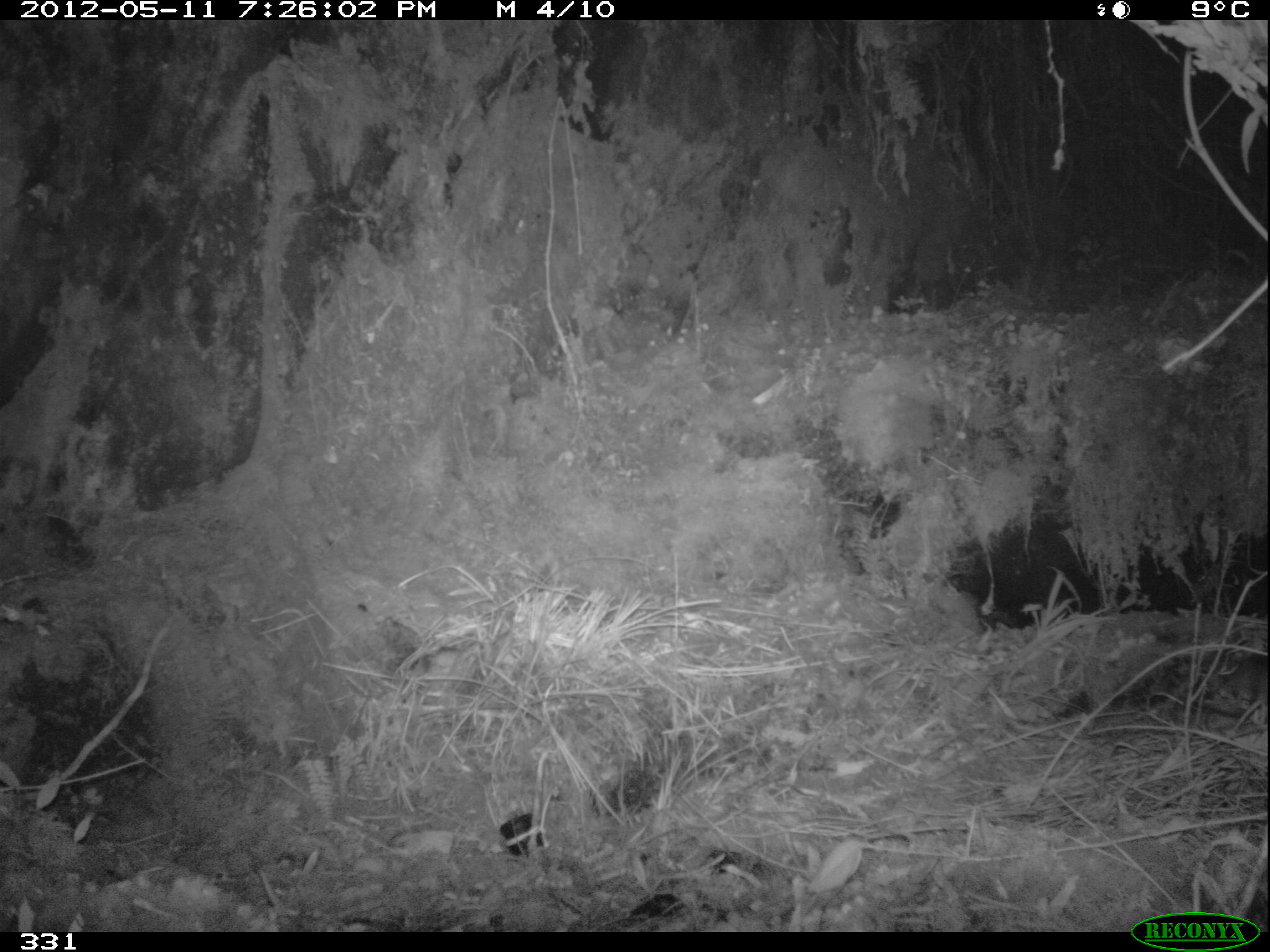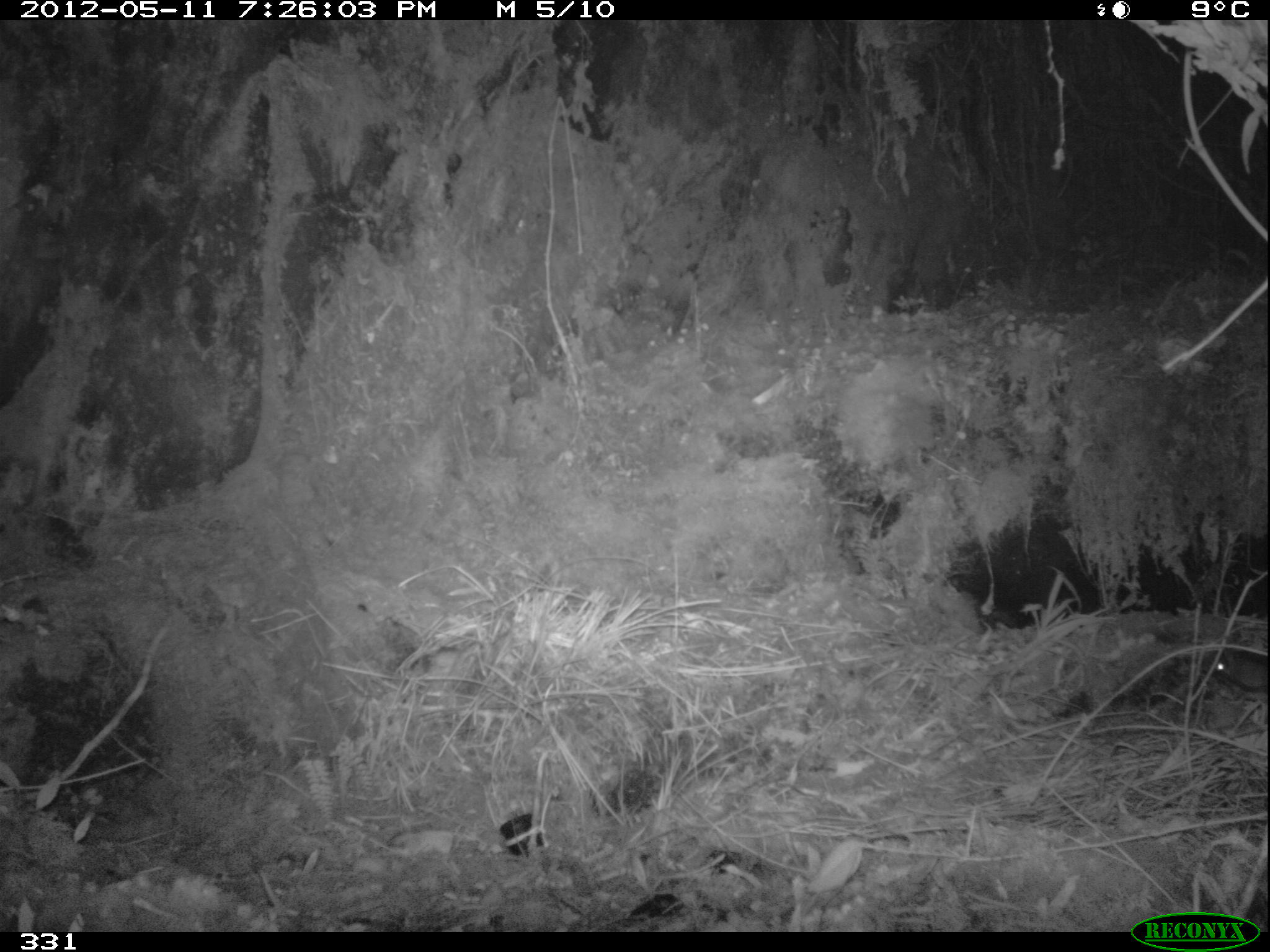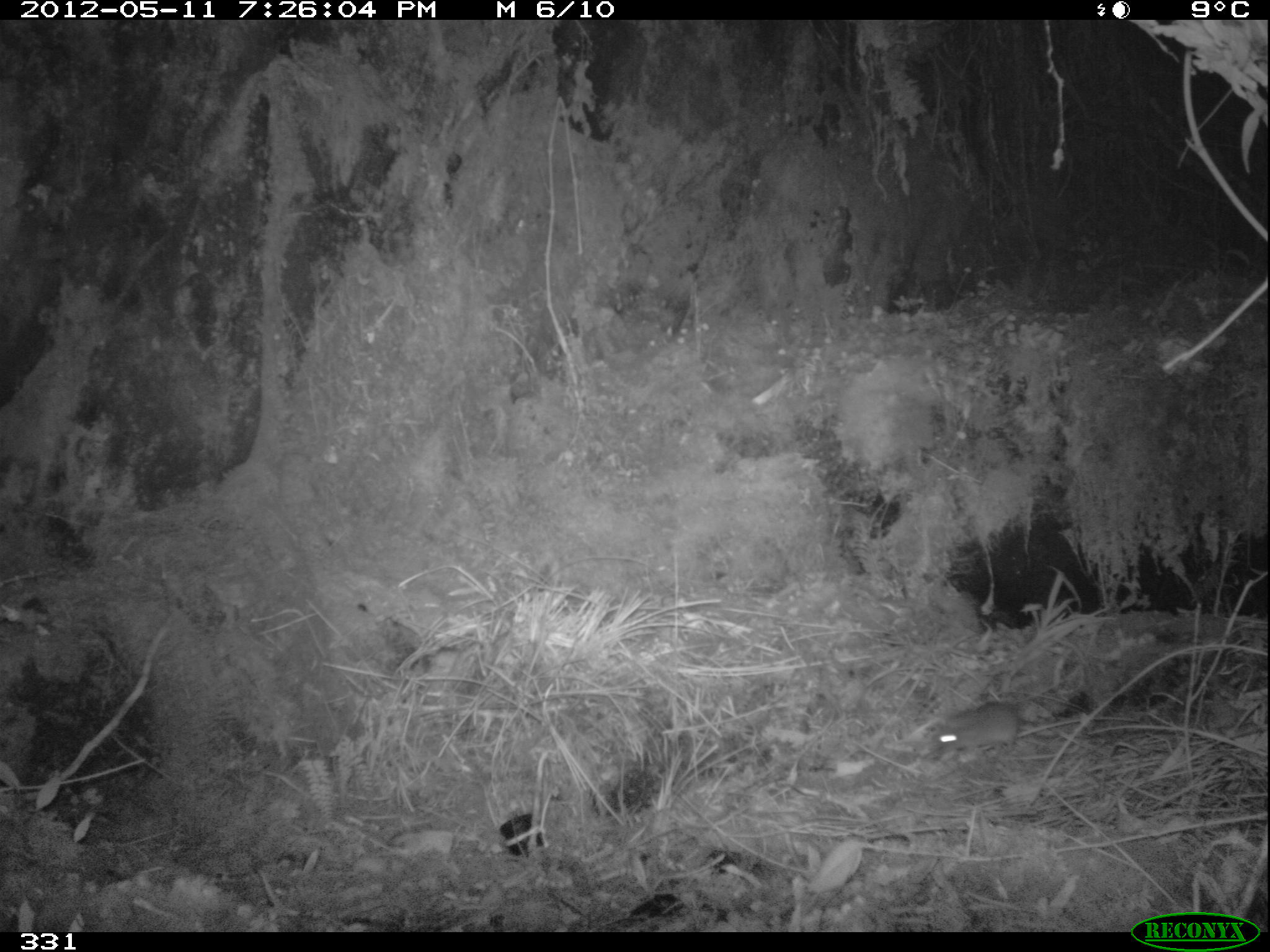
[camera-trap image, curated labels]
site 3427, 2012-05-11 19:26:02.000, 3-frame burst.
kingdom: Animalia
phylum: Chordata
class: Mammalia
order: Rodentia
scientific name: Rodentia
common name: rodents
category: unknown rodent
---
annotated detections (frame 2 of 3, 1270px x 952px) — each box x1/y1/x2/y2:
unknown rodent: 1198/643/1270/693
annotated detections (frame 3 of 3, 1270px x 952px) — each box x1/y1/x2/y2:
unknown rodent: 927/699/1089/760